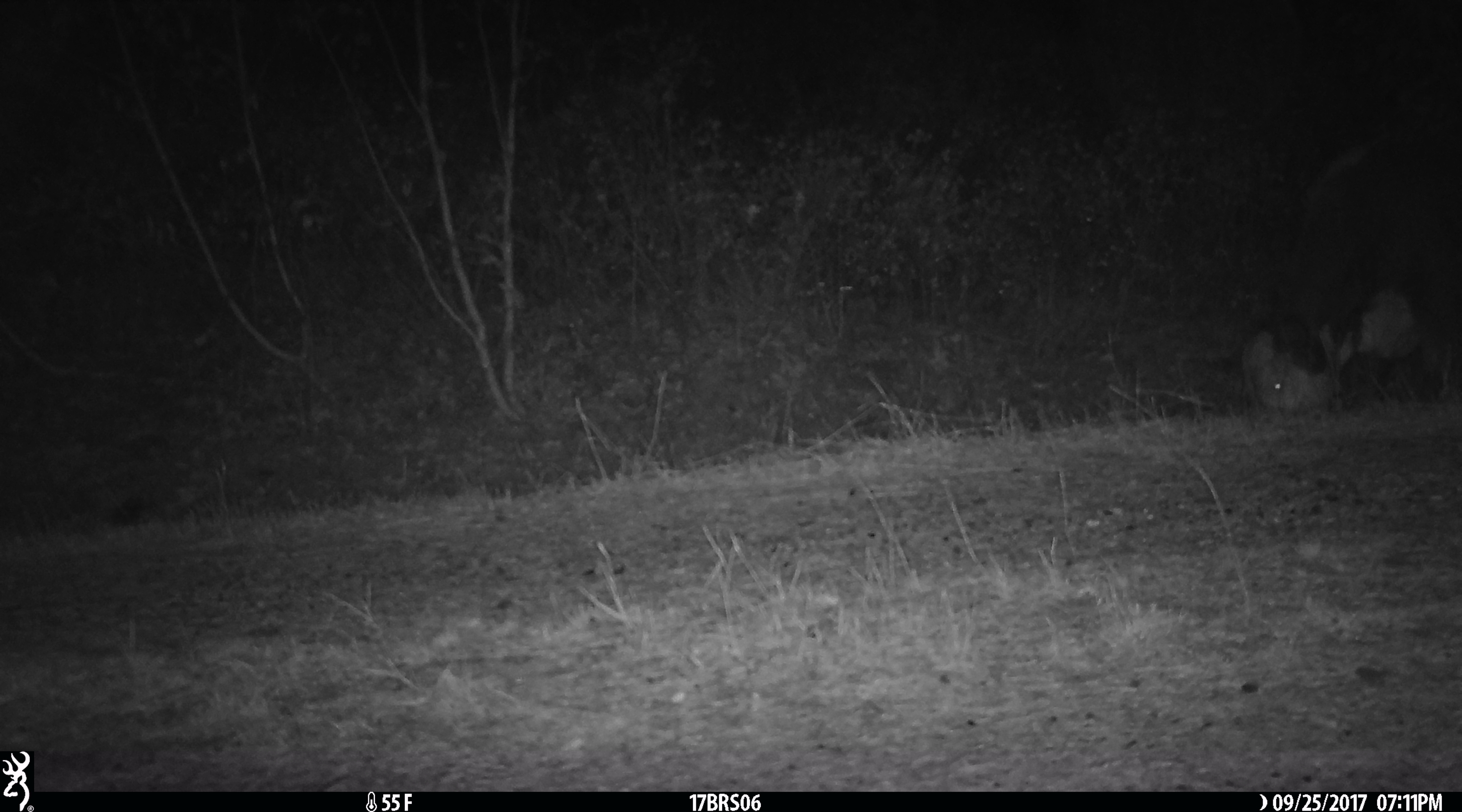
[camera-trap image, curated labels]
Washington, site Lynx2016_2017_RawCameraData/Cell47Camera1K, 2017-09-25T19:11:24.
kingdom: Animalia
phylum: Chordata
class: Mammalia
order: Artiodactyla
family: Bovidae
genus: Bos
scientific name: Bos taurus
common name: domestic cattle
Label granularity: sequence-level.